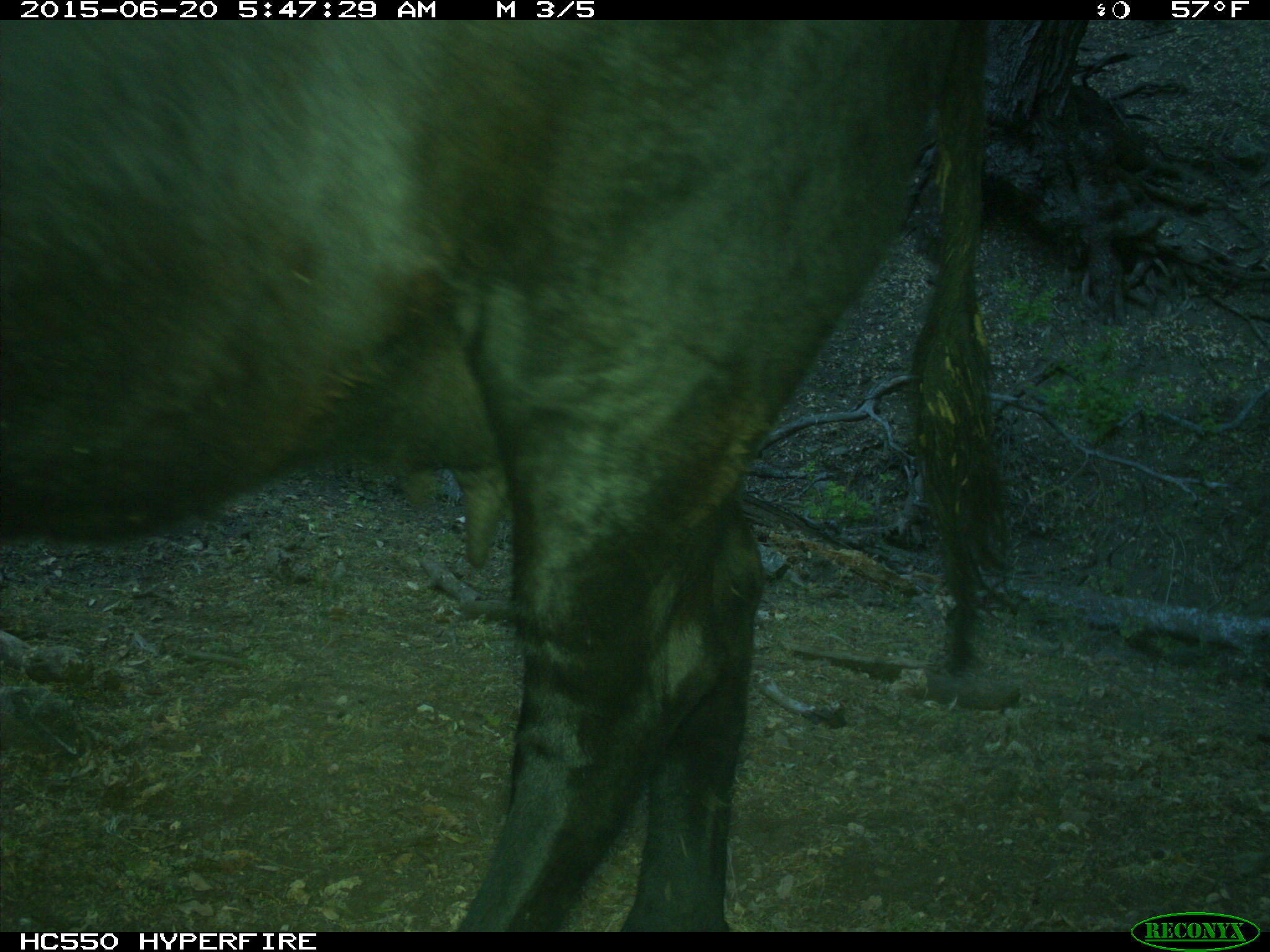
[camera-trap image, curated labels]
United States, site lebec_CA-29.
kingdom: Animalia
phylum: Chordata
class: Mammalia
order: Artiodactyla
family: Bovidae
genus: Bos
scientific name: Bos taurus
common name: domestic cow